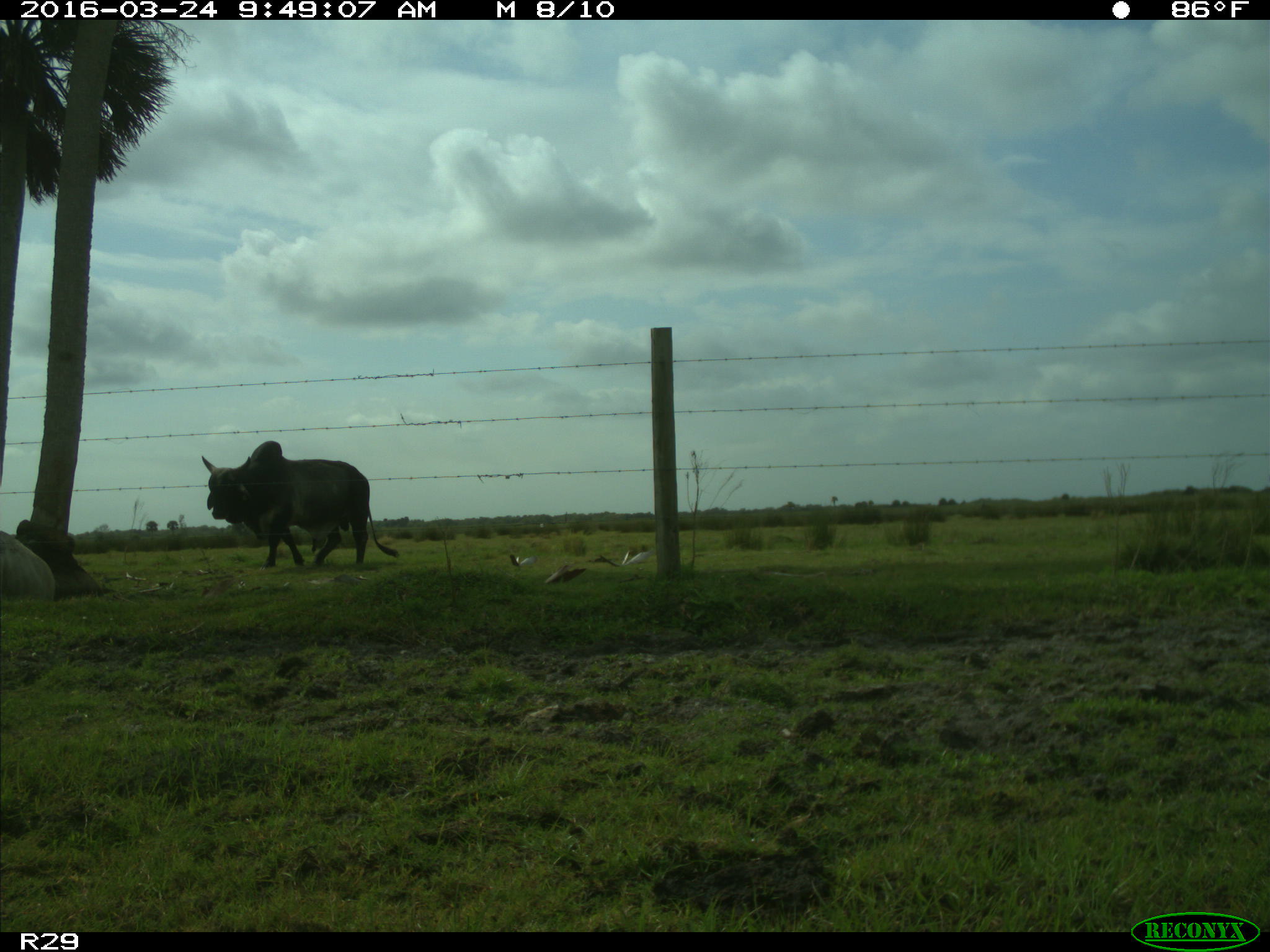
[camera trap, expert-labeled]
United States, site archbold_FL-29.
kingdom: Animalia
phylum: Chordata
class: Mammalia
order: Artiodactyla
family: Bovidae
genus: Bos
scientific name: Bos taurus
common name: domestic cow